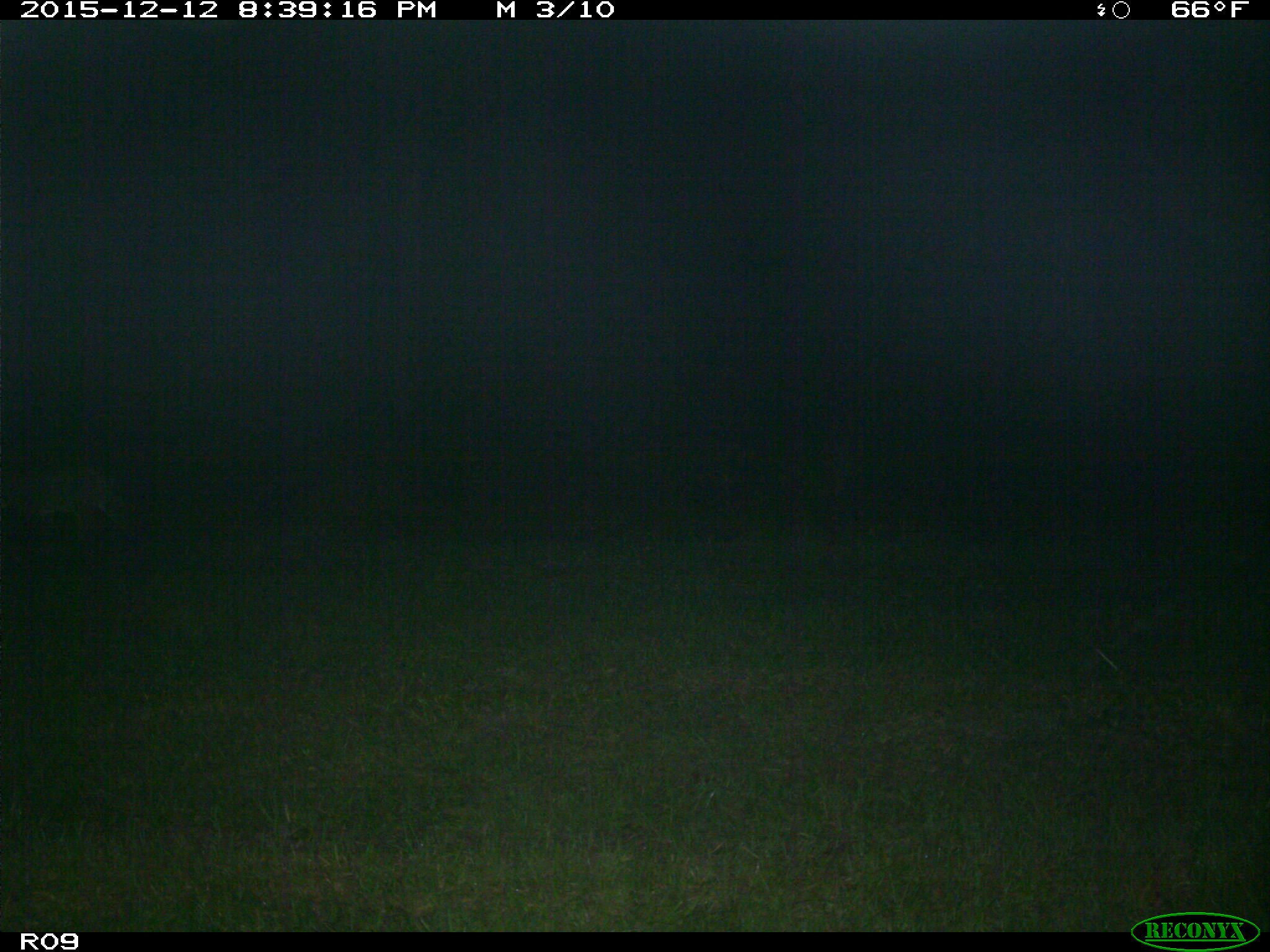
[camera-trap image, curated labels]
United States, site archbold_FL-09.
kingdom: Animalia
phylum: Chordata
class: Mammalia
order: Carnivora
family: Felidae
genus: Lynx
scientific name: Lynx rufus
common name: bobcat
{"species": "Lynx rufus (bobcat)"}